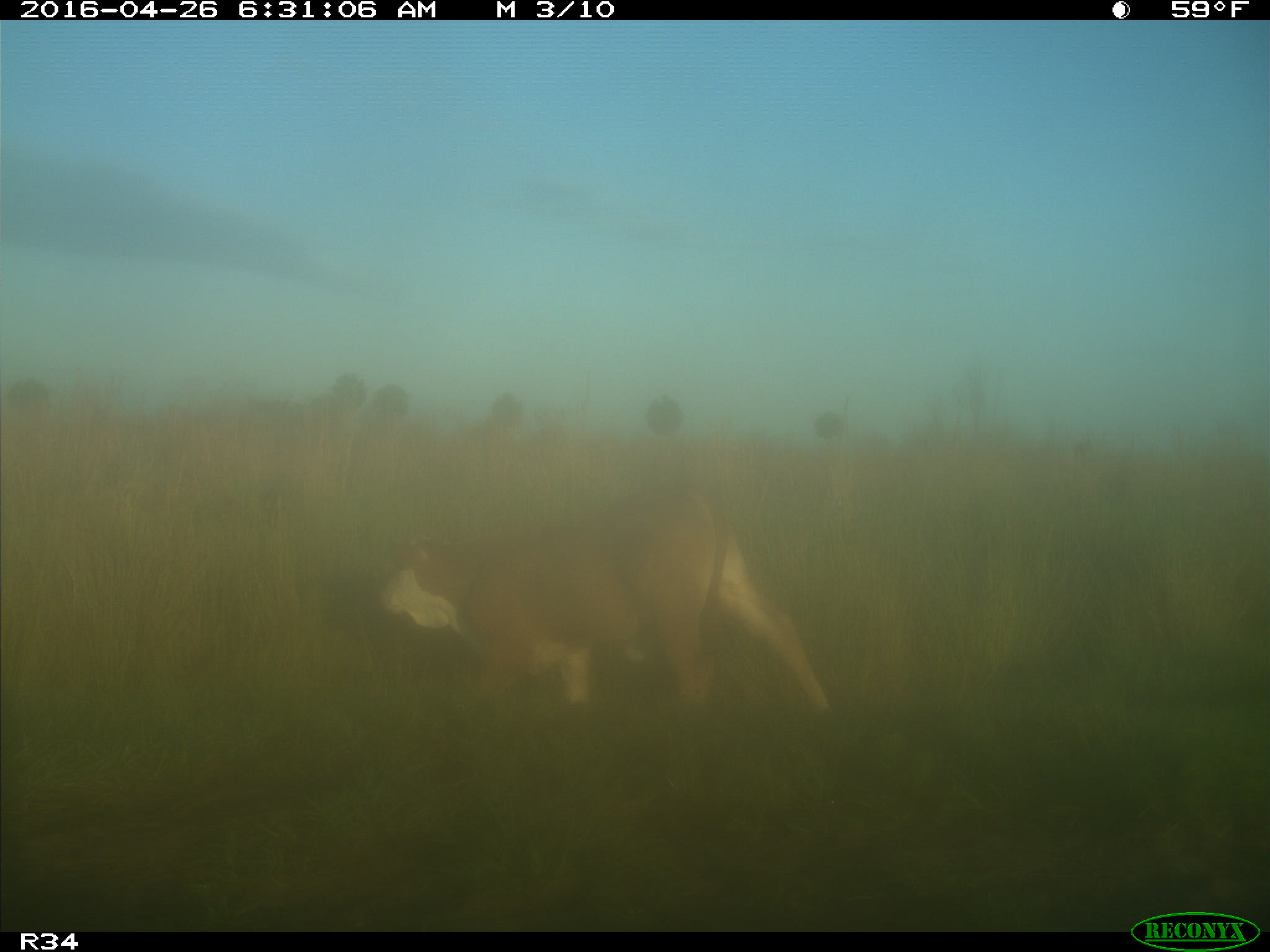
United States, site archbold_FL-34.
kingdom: Animalia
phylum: Chordata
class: Mammalia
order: Artiodactyla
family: Bovidae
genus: Bos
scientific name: Bos taurus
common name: domestic cow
Bos taurus (domestic cow).